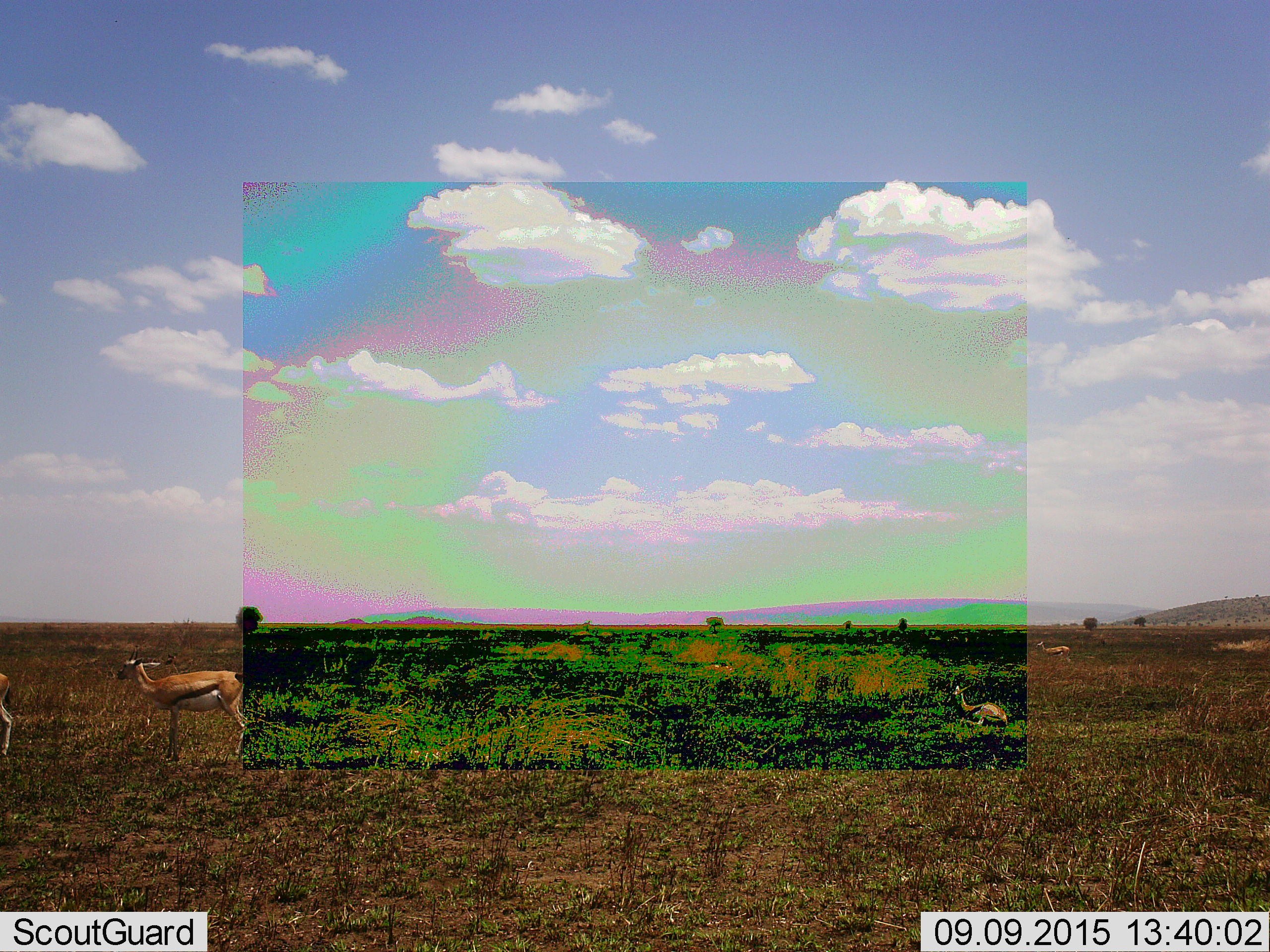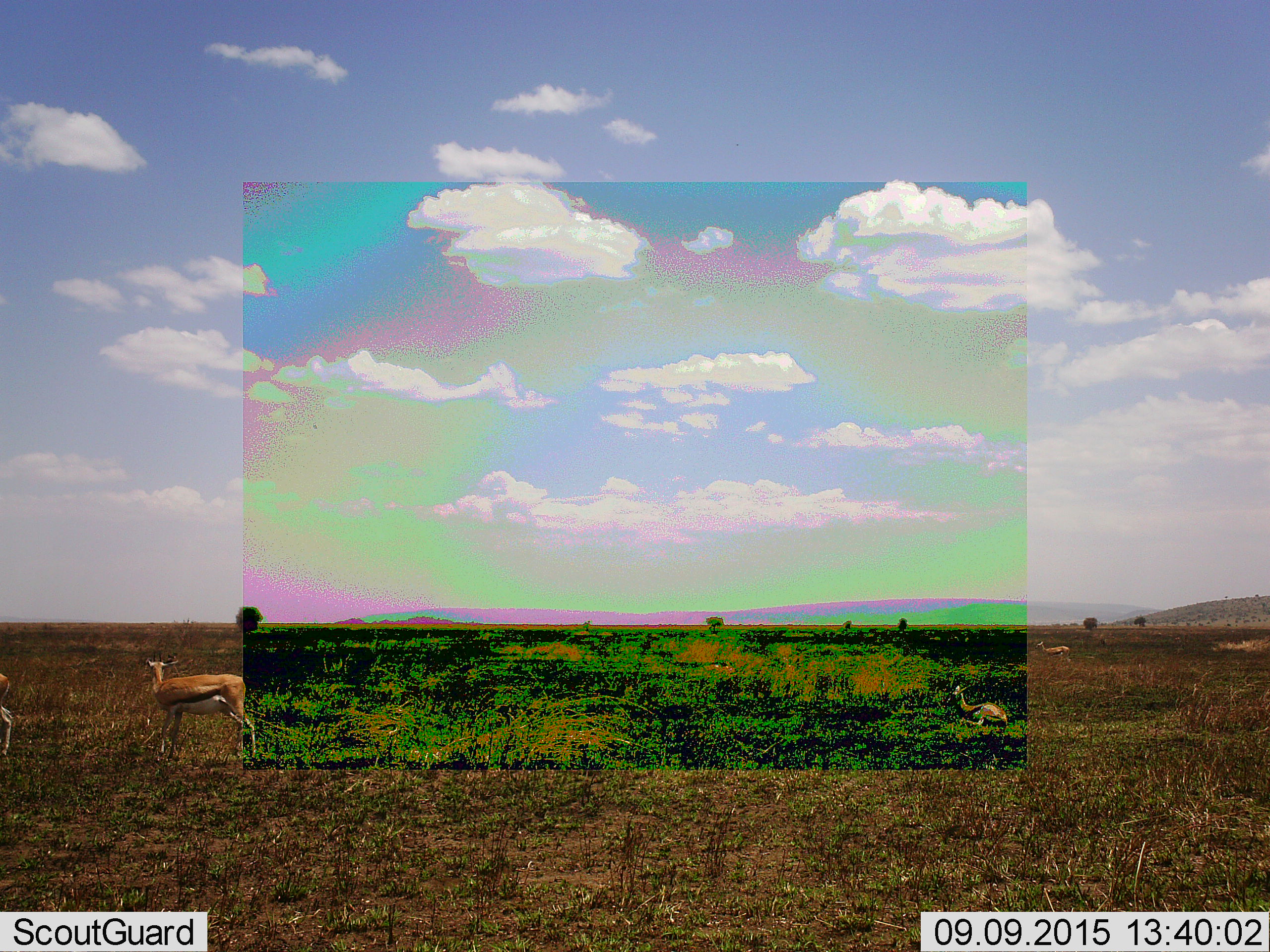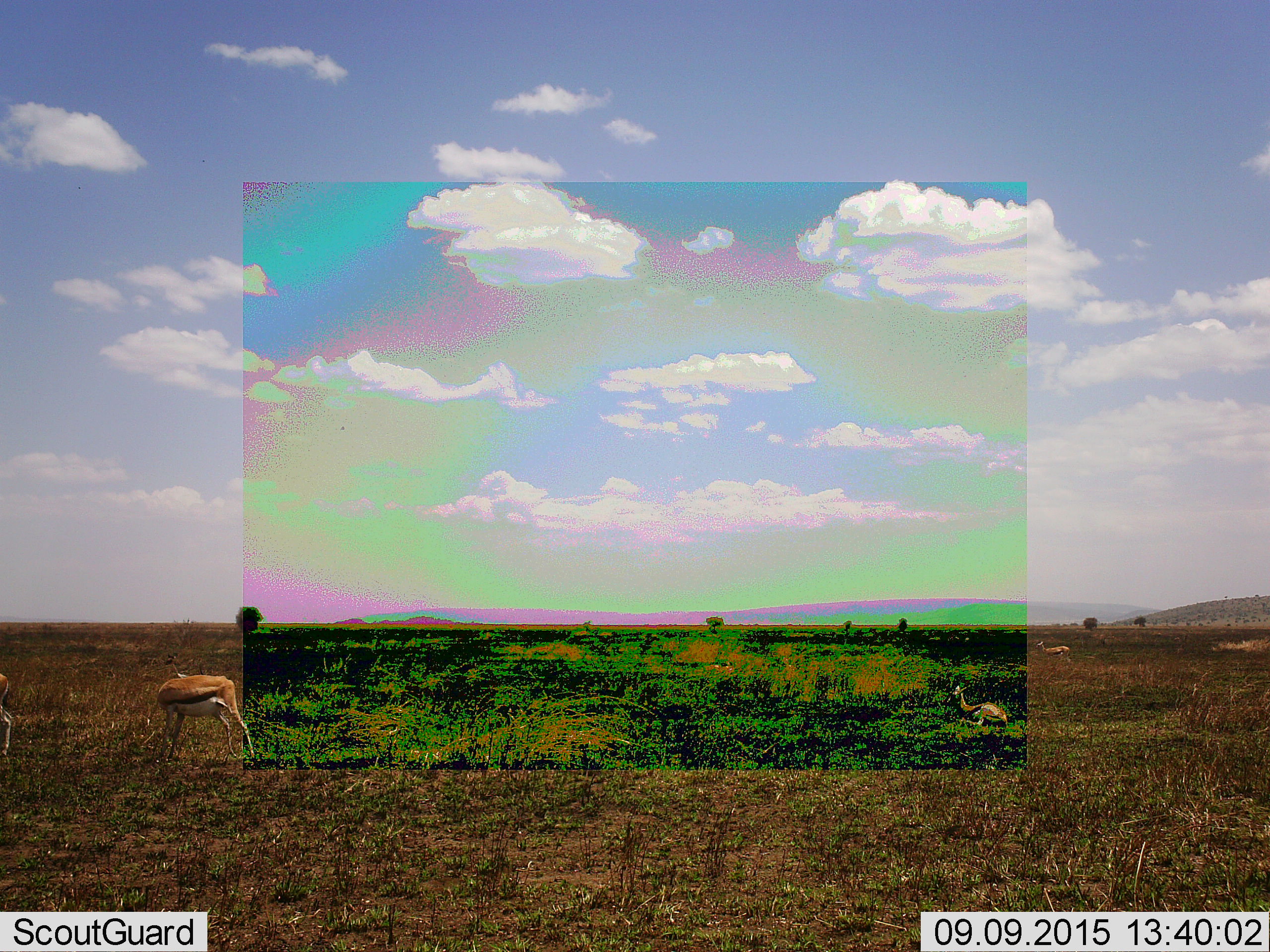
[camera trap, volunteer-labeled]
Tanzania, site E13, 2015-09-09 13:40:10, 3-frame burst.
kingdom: Animalia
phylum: Chordata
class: Mammalia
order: Artiodactyla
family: Bovidae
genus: Eudorcas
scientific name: Eudorcas thomsonii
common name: thomson's gazelle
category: gazellethomsons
Gazellethomsons (thomson's gazelle) (Eudorcas thomsonii), count 4. Behavior (volunteer vote fractions): standing 82%, resting 76%, moving 29%, interacting 0%. Young present (vote fraction): 6%. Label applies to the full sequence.